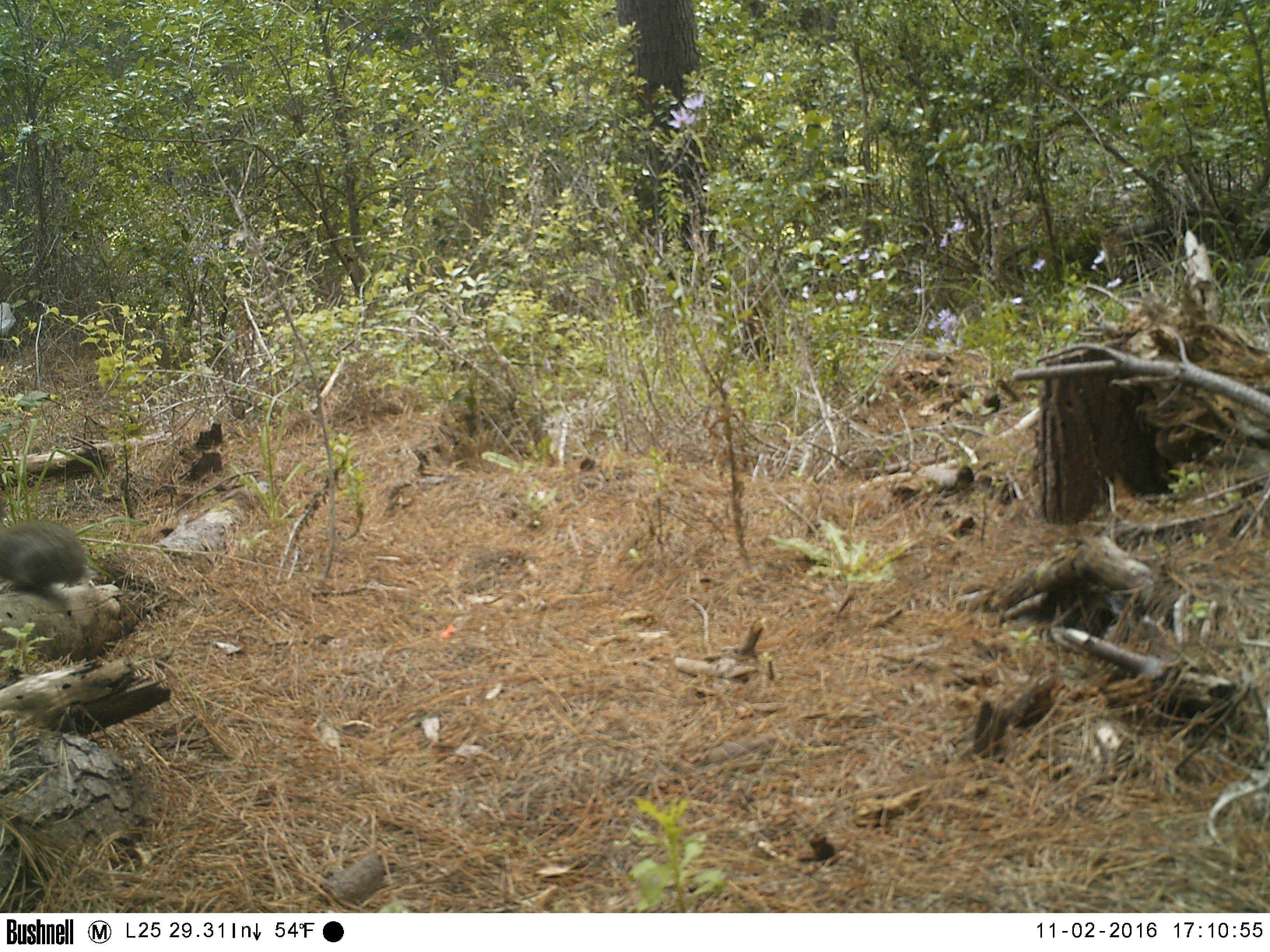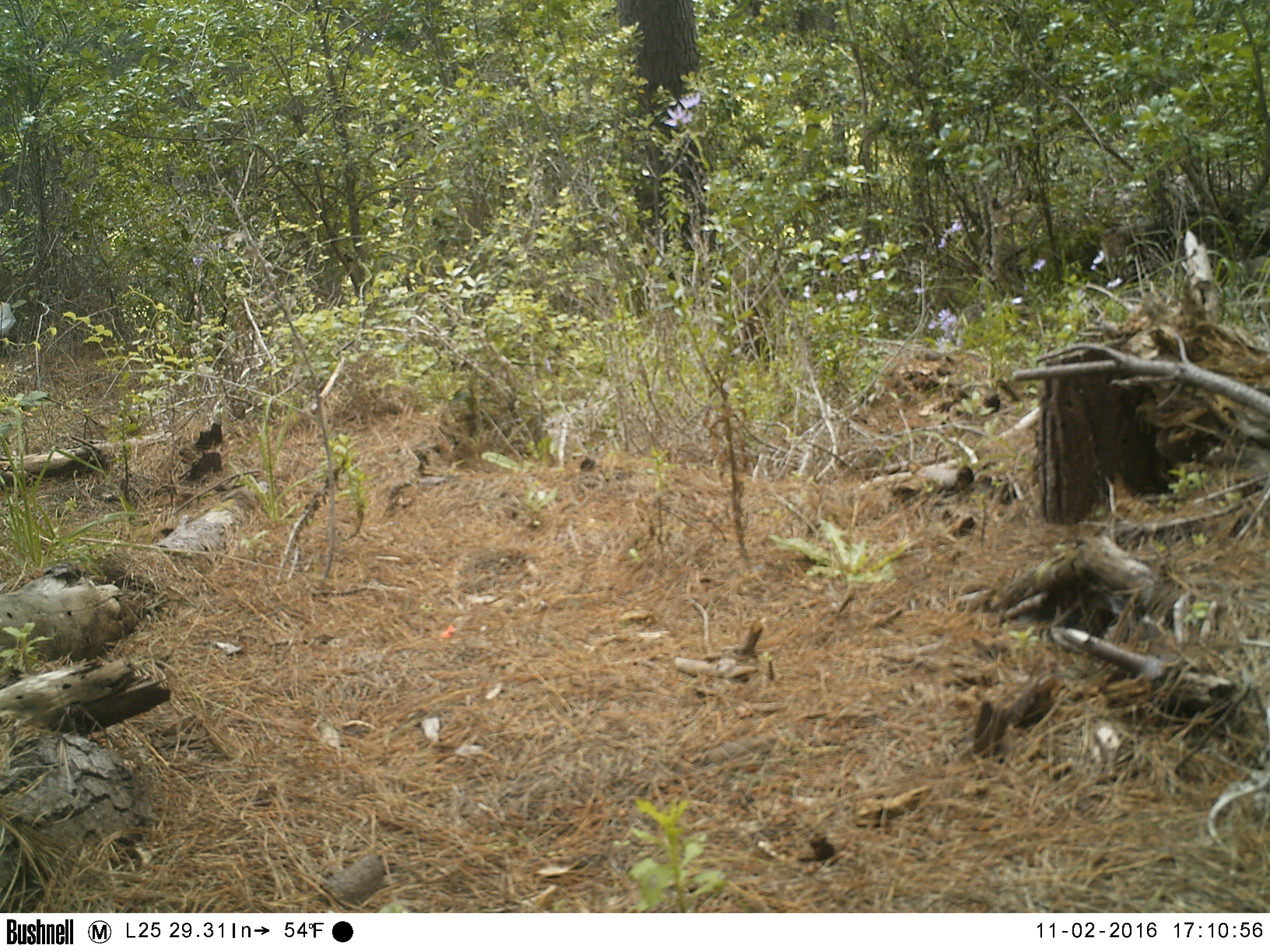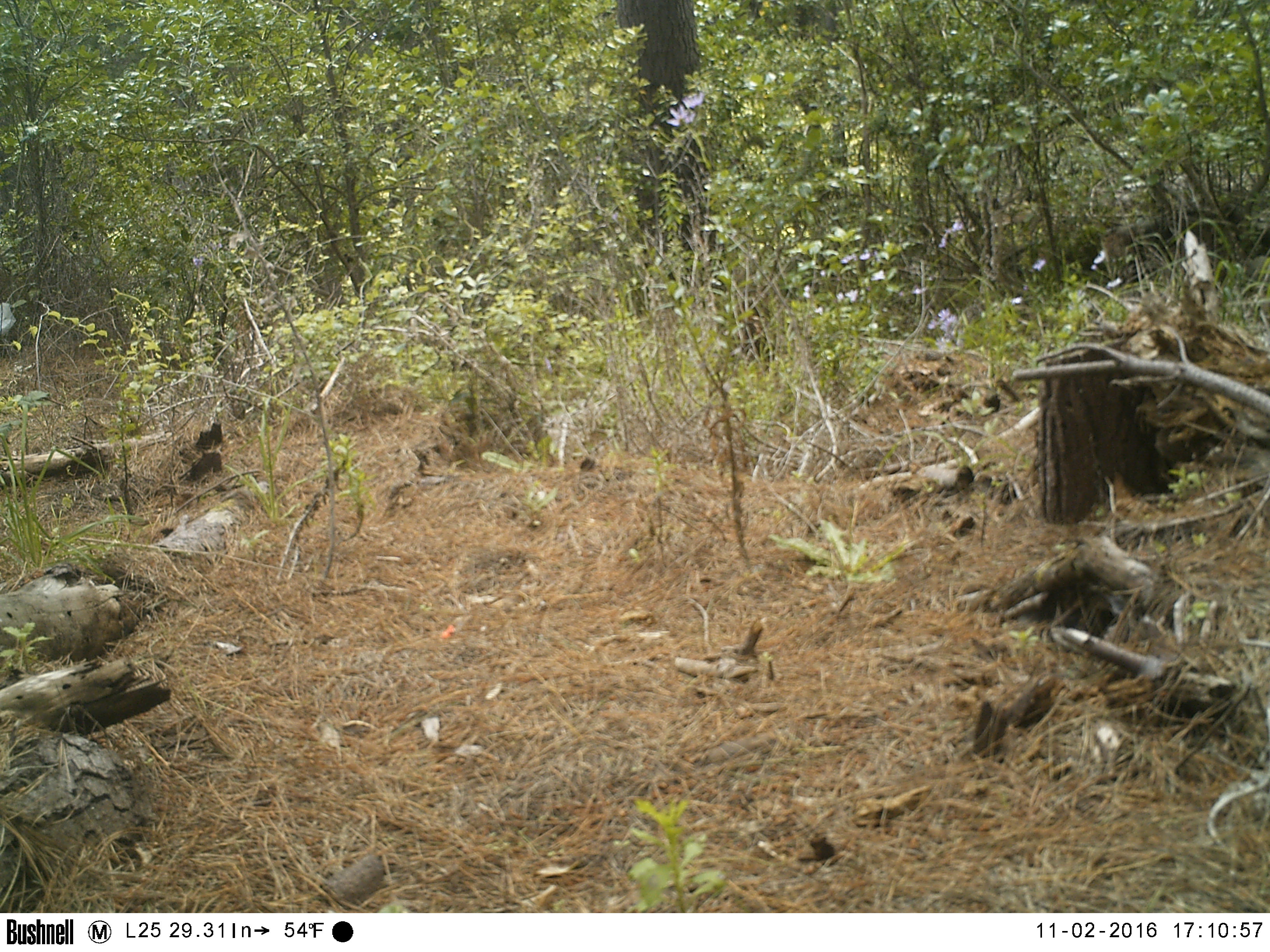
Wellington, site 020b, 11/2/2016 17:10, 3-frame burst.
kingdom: Animalia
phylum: Chordata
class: Mammalia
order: Lagomorpha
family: Leporidae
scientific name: Leporidae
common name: rabbit